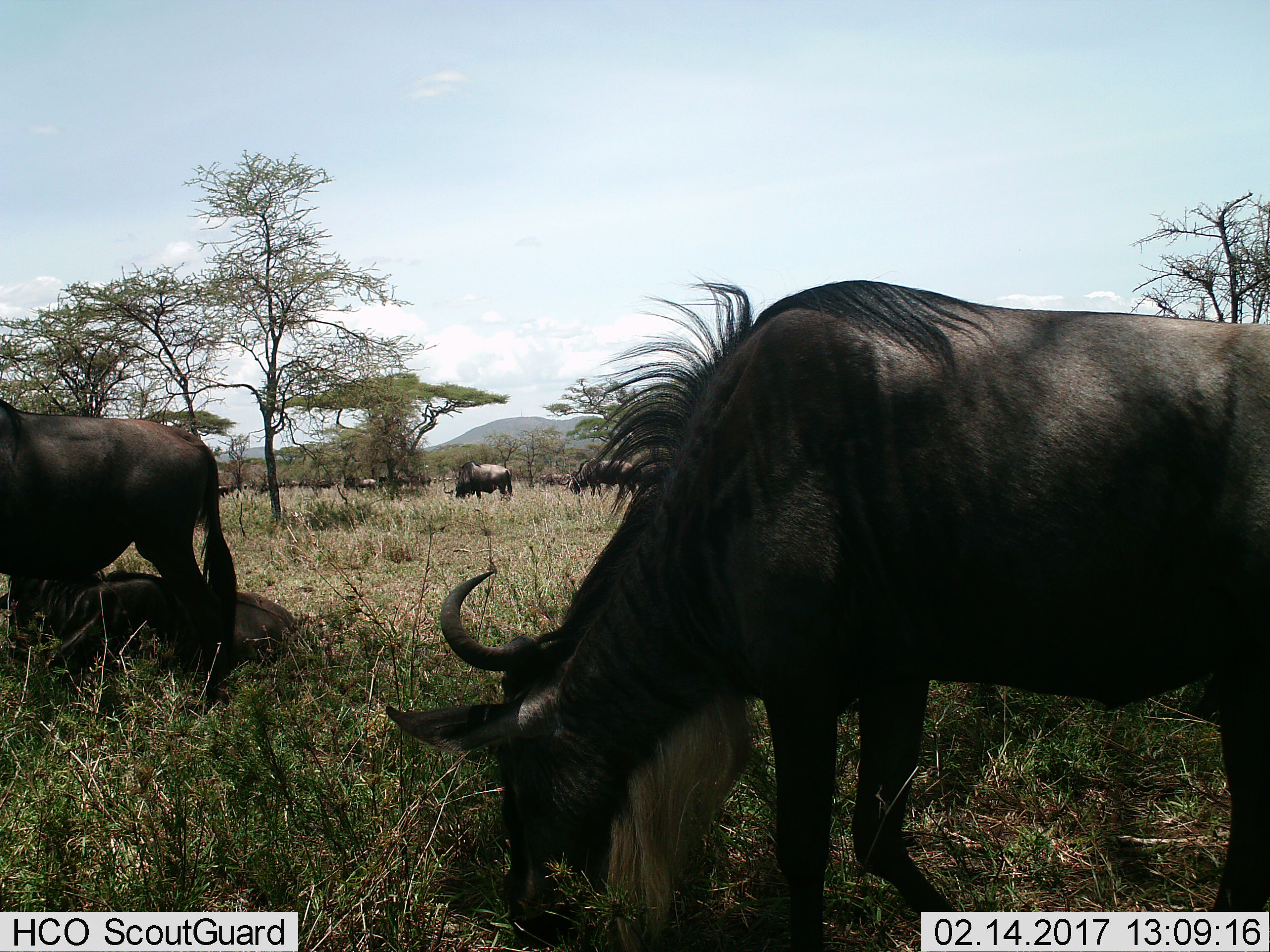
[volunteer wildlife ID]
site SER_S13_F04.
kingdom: Animalia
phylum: Chordata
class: Mammalia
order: Artiodactyla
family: Bovidae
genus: Connochaetes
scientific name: Connochaetes taurinus taurinus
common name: blue wildebeest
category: wildebeestblue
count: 8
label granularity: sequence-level